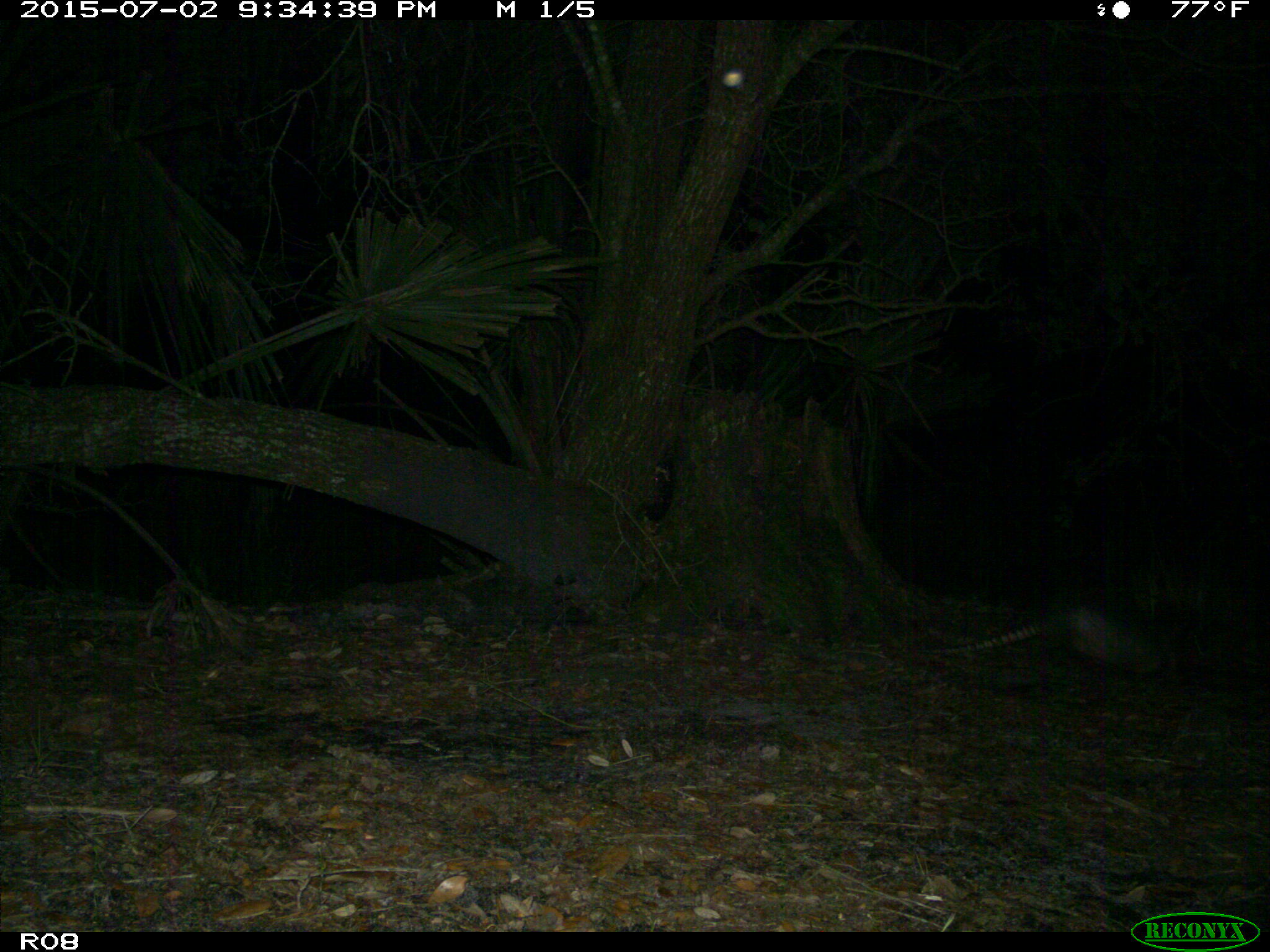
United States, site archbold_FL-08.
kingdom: Animalia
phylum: Chordata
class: Mammalia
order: Cingulata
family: Dasypodidae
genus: Dasypus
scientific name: Dasypus novemcinctus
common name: nine-banded armadillo